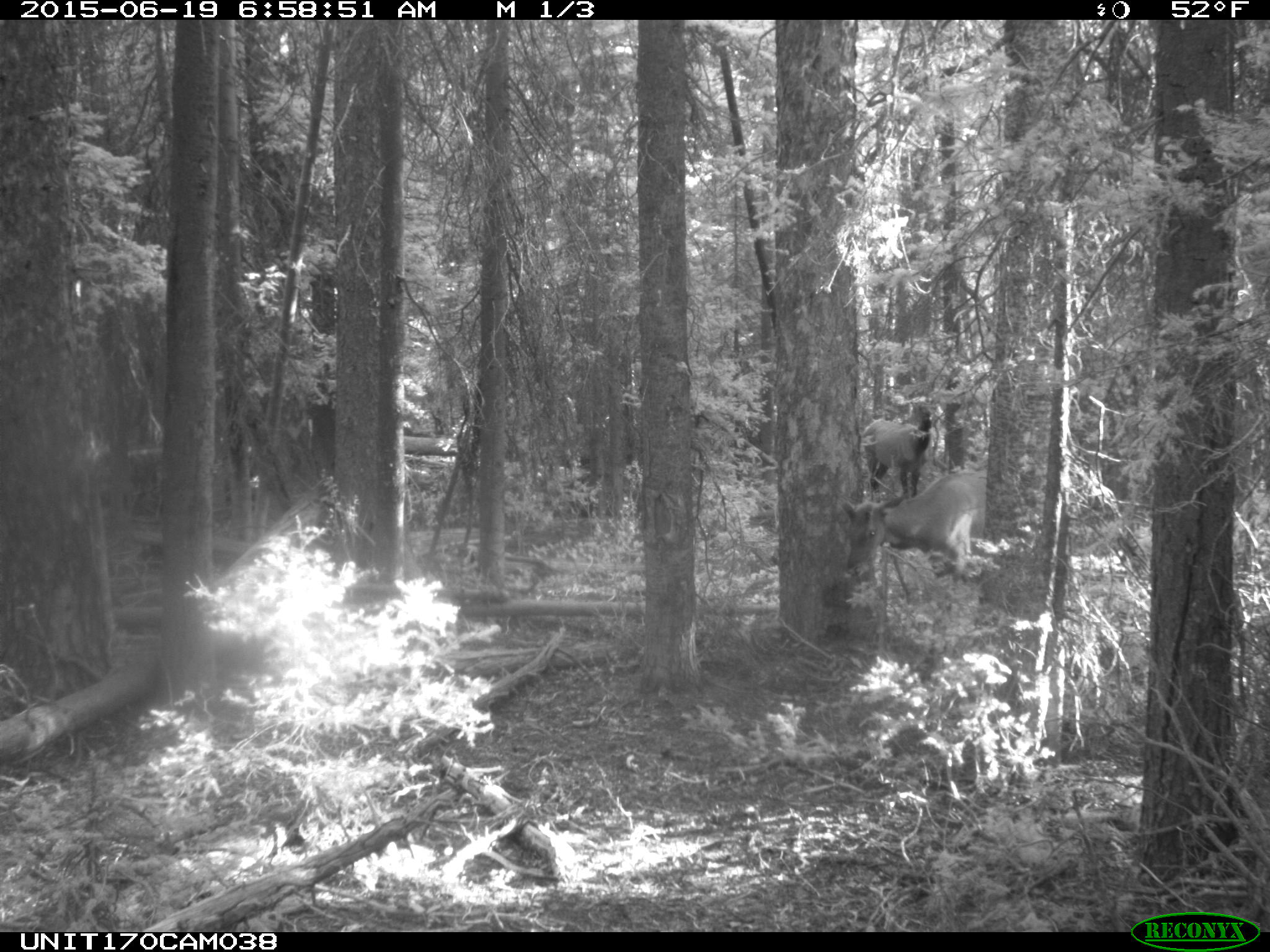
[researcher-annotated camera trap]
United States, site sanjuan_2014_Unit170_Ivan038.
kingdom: Animalia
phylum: Chordata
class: Mammalia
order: Artiodactyla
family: Cervidae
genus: Cervus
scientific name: Cervus elaphus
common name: red deer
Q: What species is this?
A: Cervus elaphus (red deer).